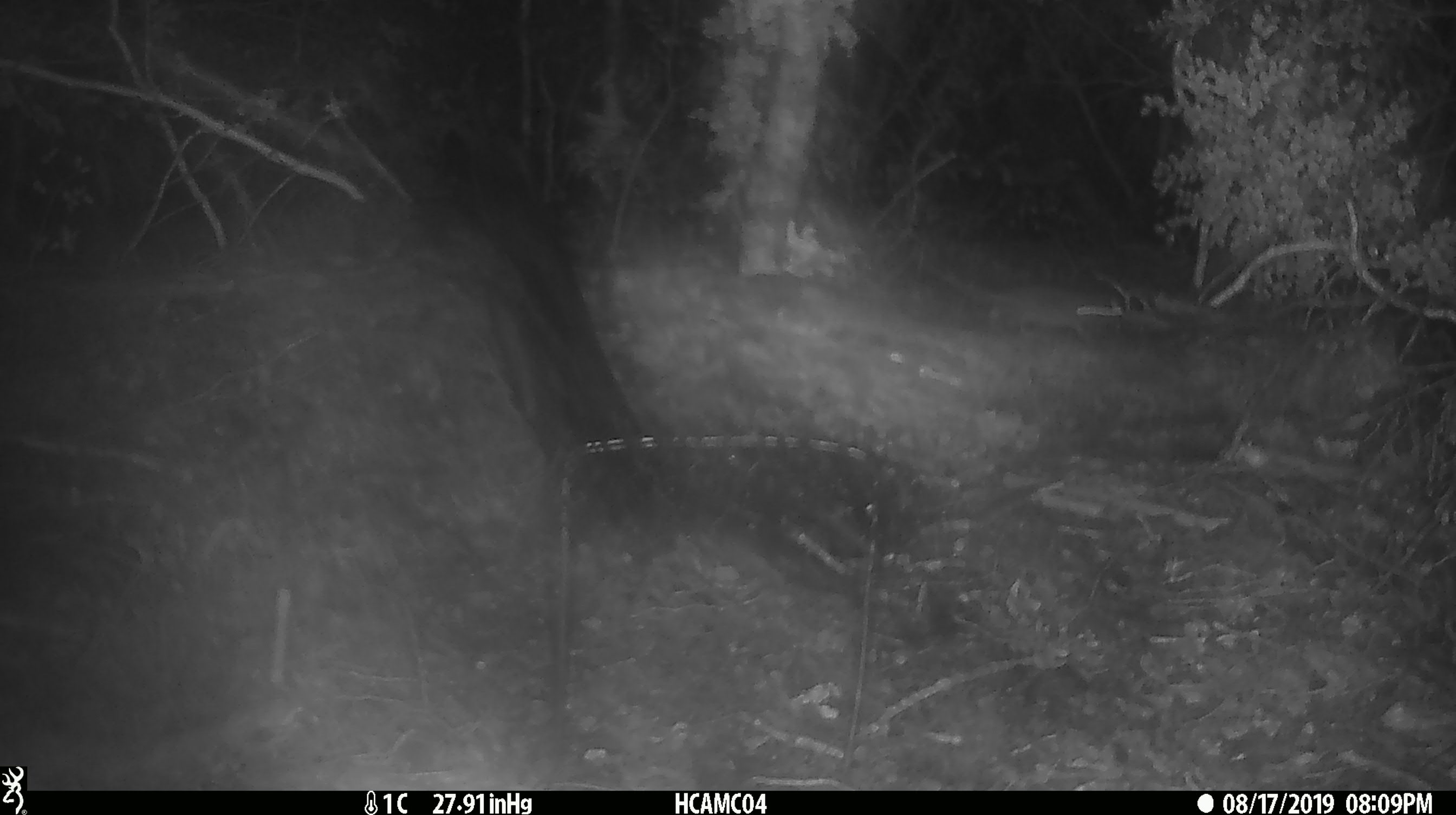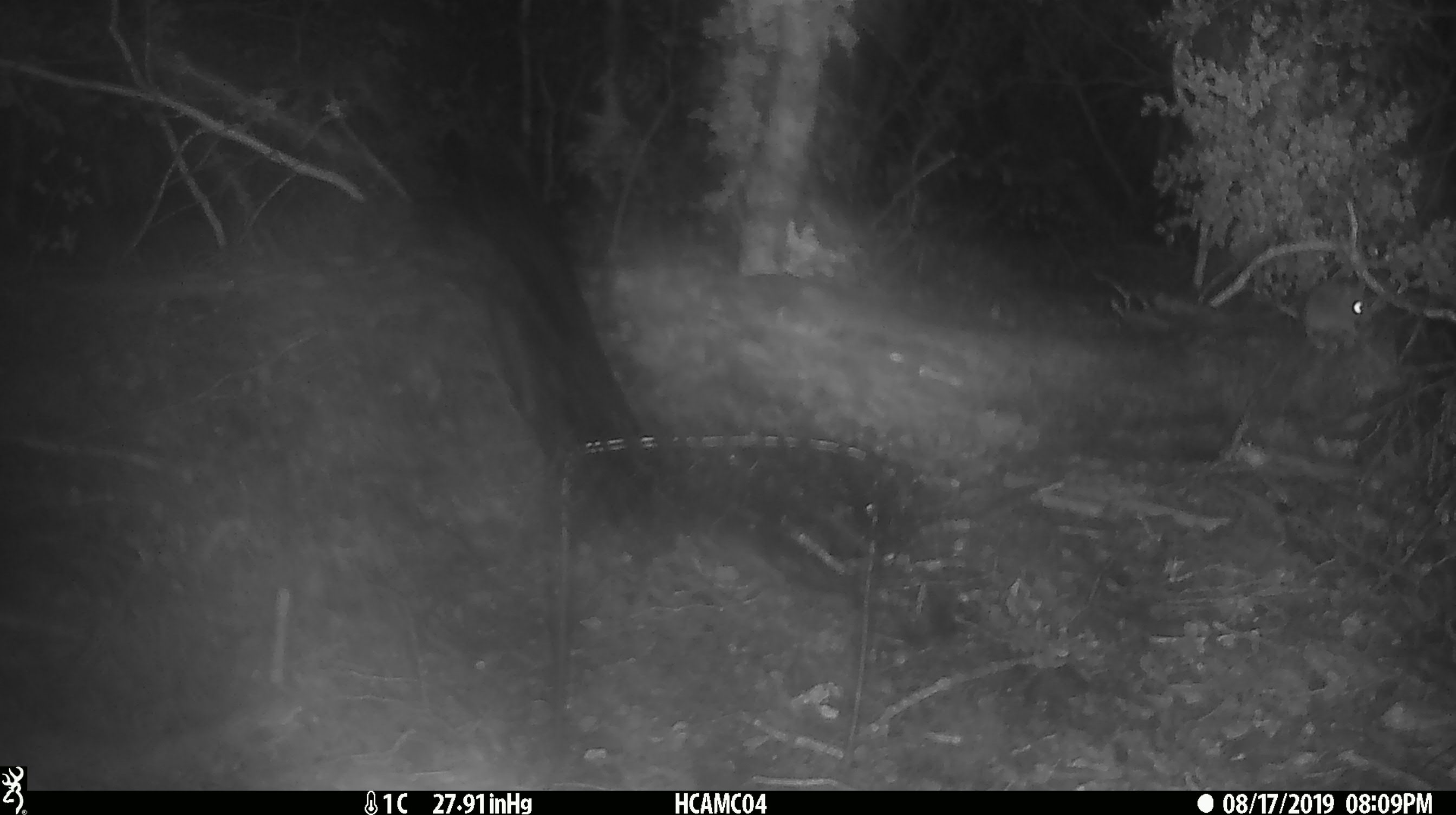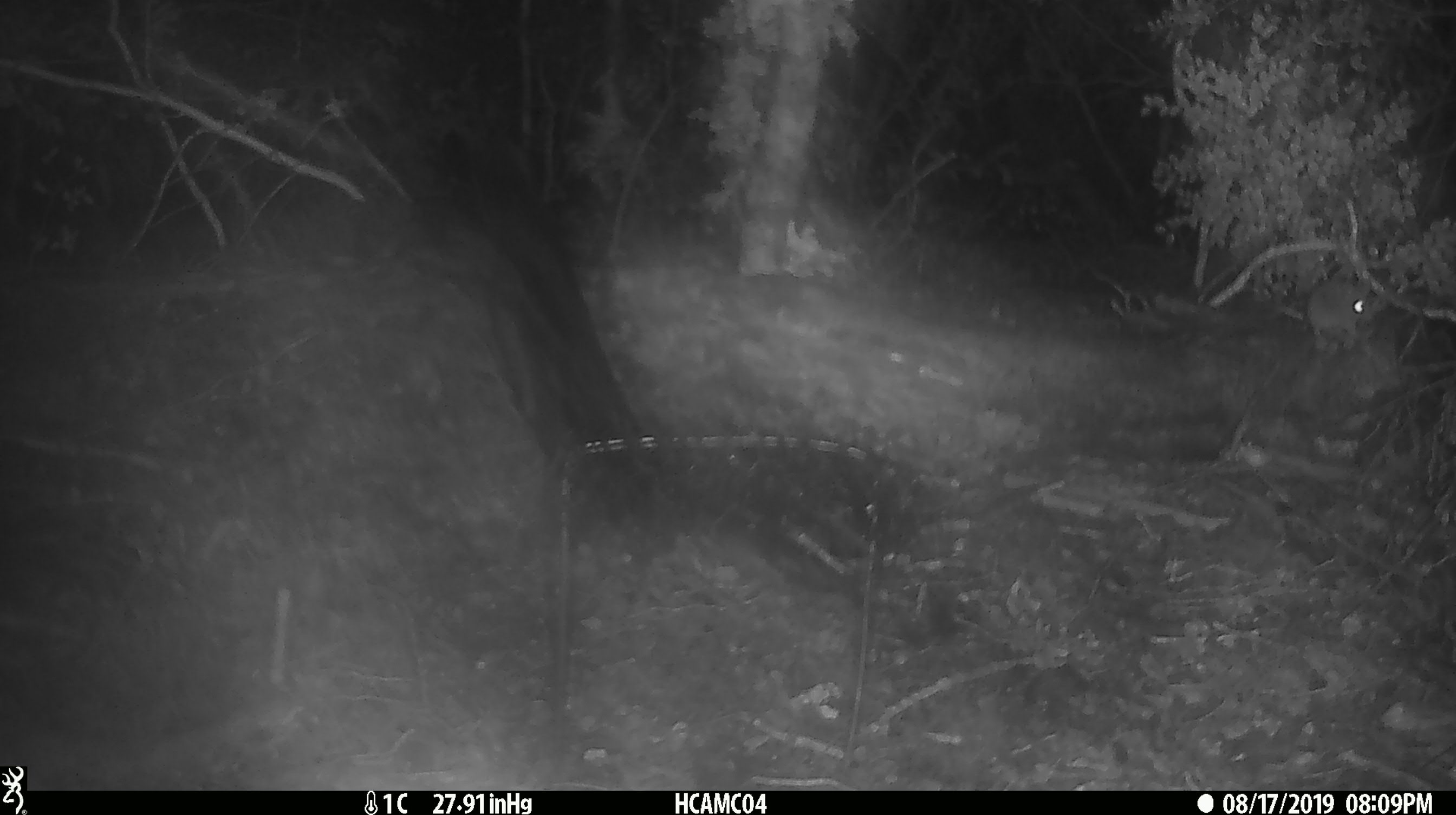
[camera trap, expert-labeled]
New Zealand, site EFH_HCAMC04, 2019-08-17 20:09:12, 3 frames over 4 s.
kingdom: Animalia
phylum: Chordata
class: Mammalia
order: Rodentia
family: Muridae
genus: Mus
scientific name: Mus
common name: mouse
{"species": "mouse (Mus)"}